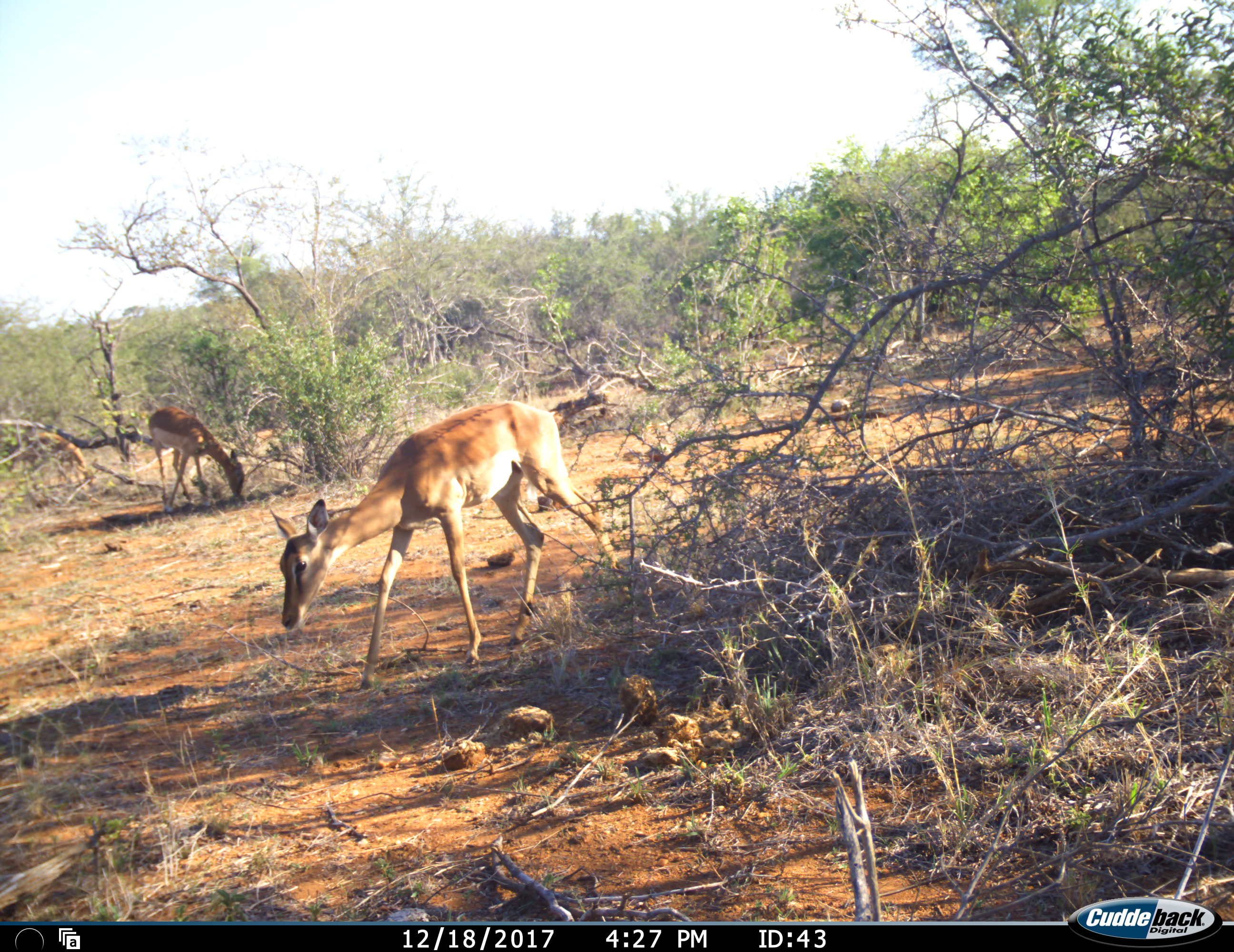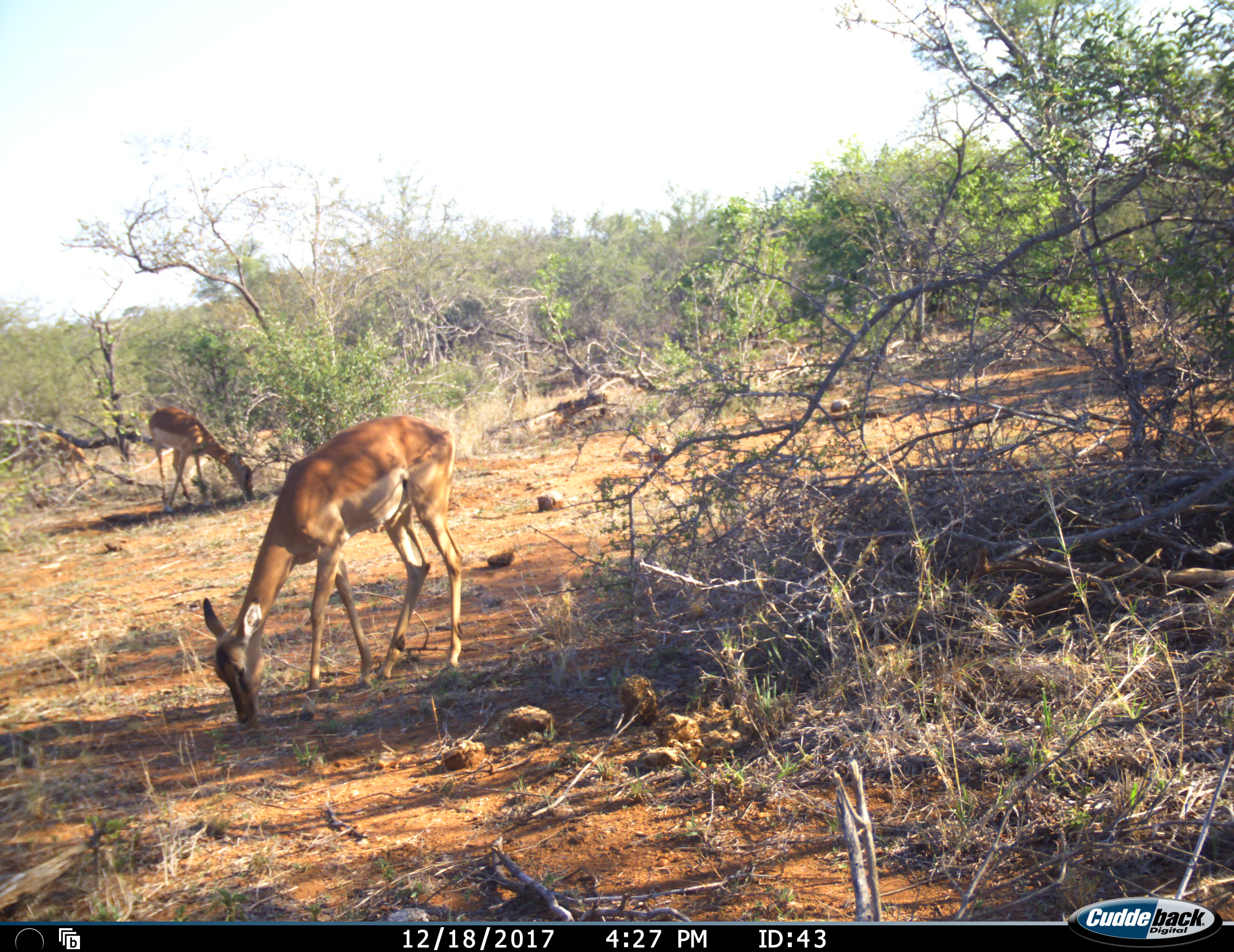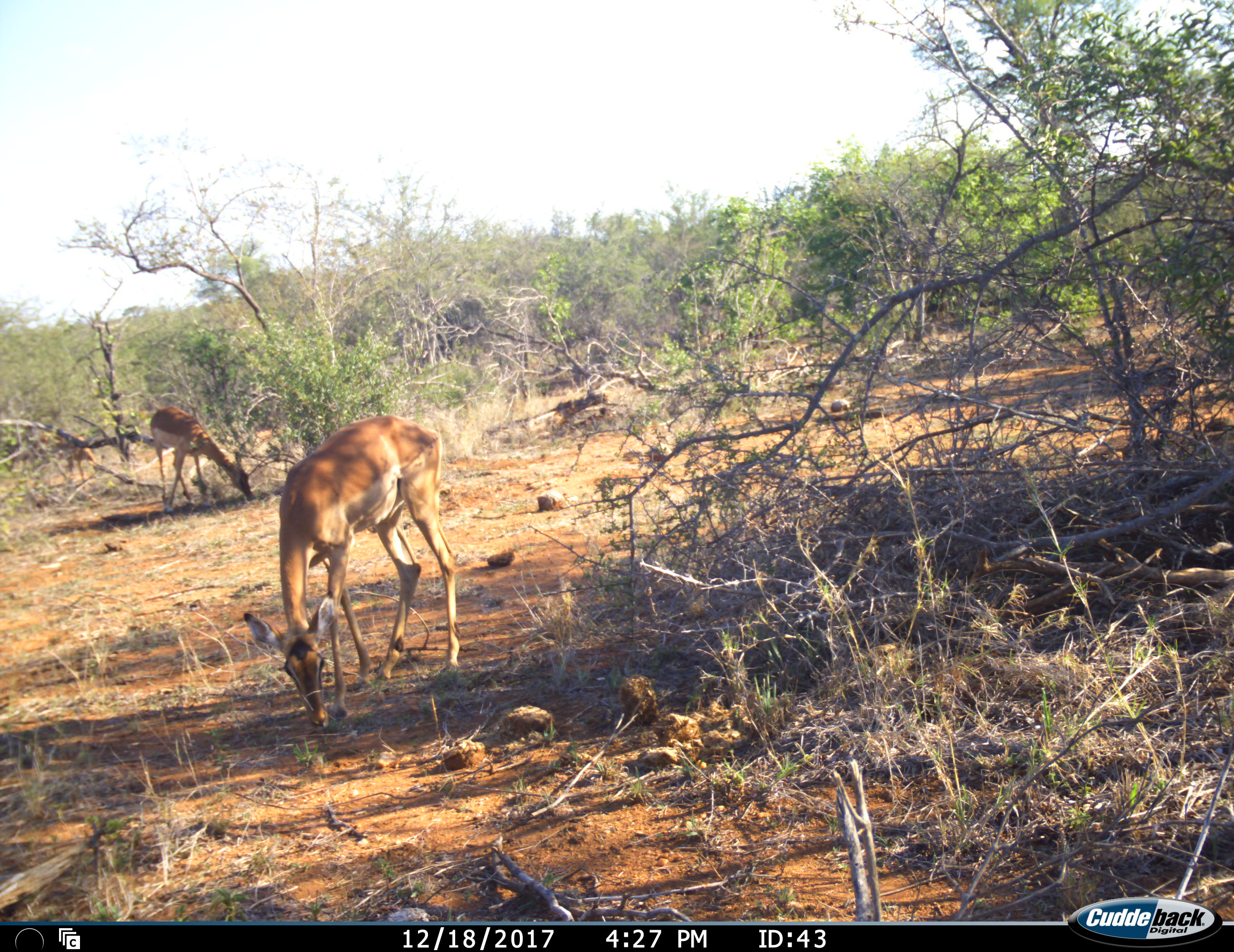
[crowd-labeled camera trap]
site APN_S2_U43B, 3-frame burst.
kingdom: Animalia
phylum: Chordata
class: Mammalia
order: Artiodactyla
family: Bovidae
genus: Aepyceros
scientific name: Aepyceros melampus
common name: impala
Impala (Aepyceros melampus), count 3. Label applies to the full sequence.